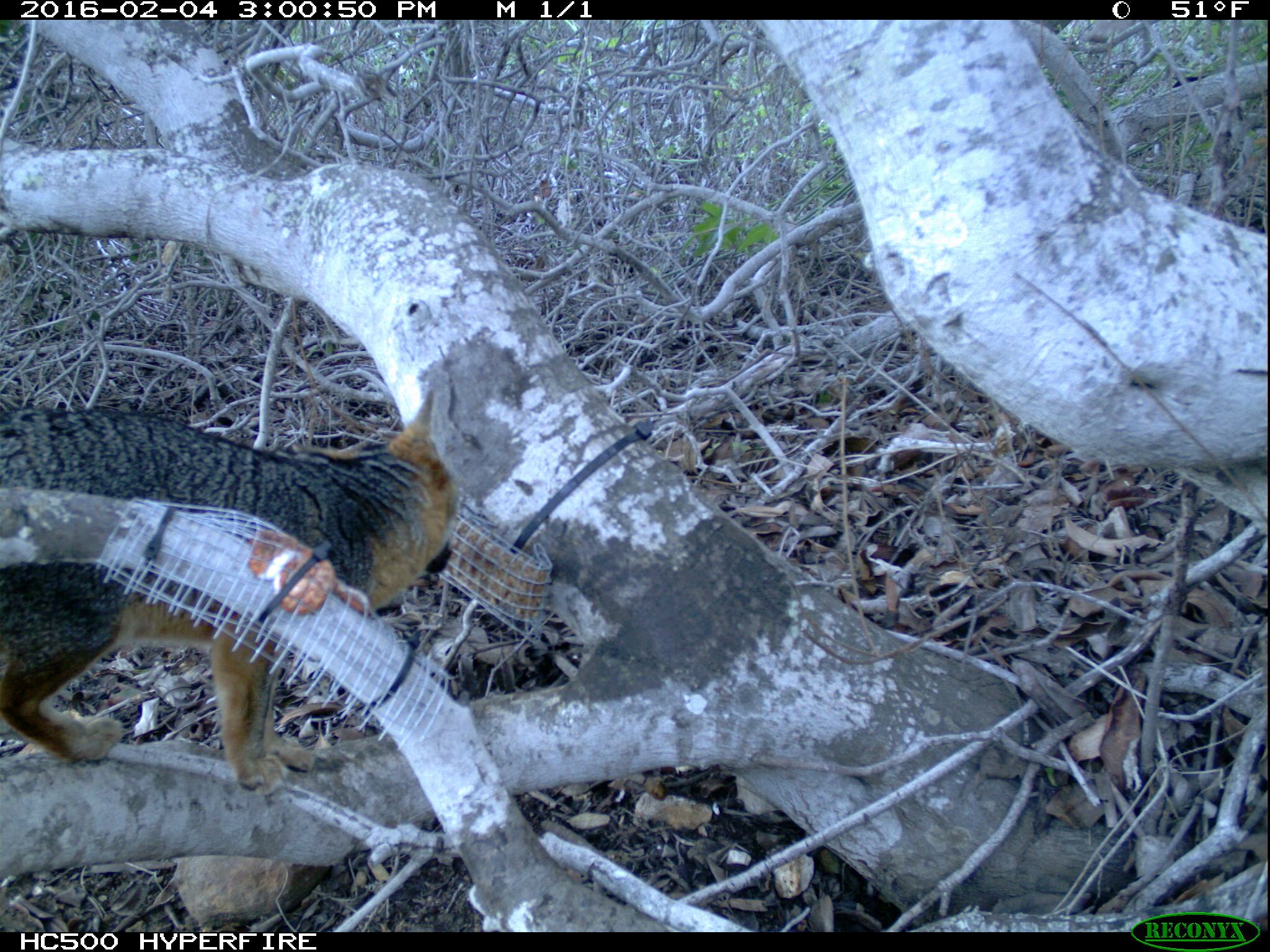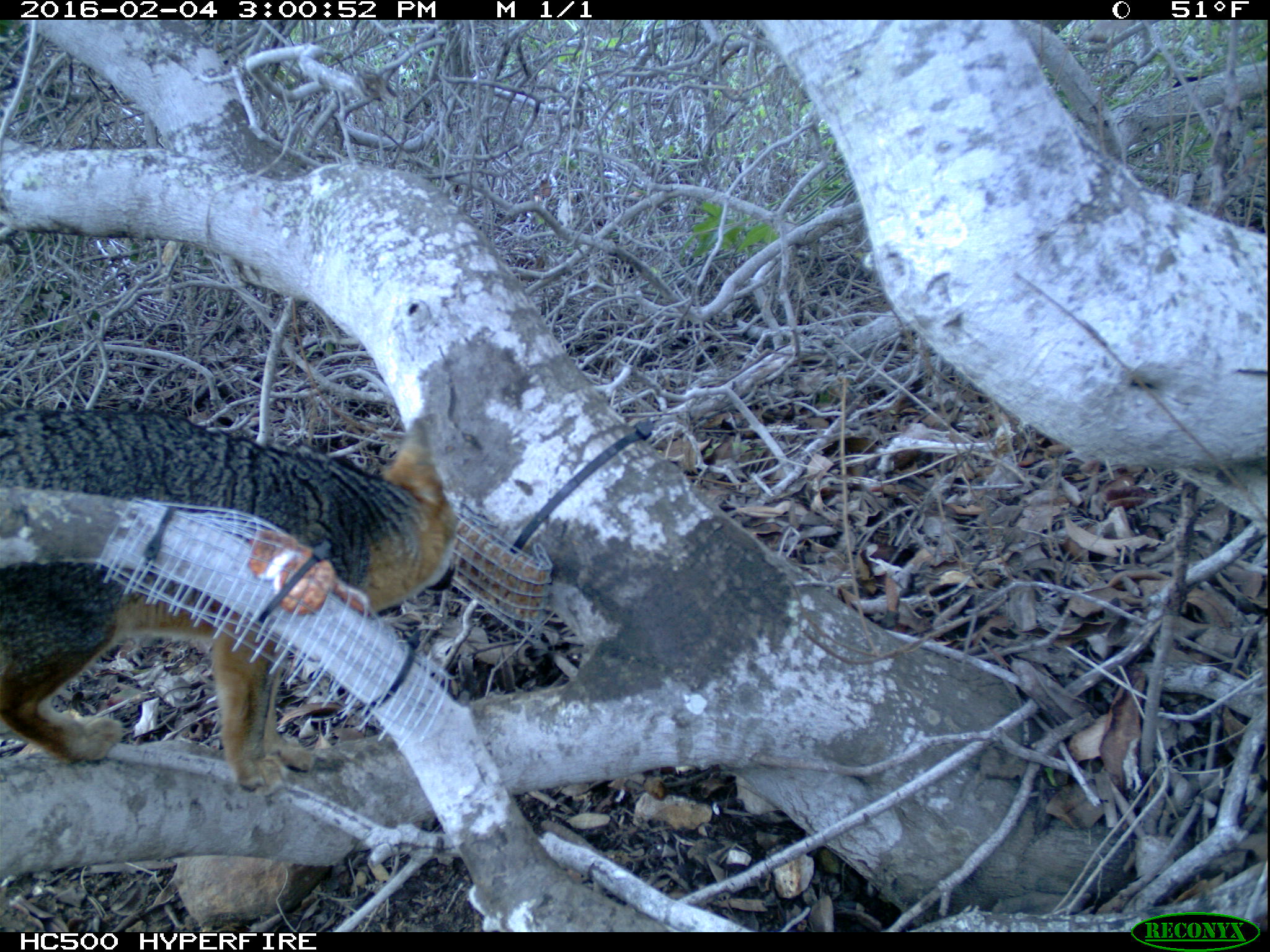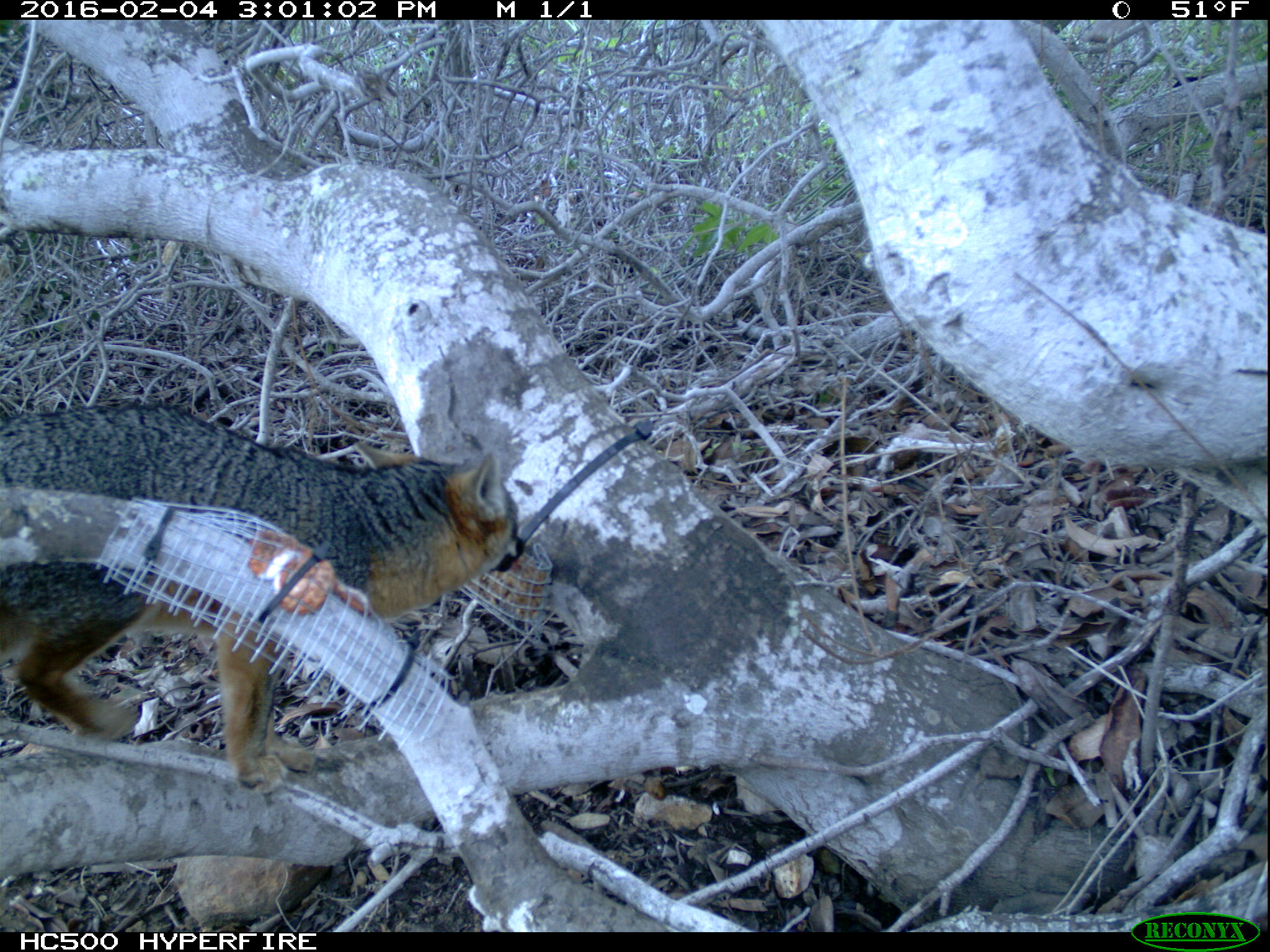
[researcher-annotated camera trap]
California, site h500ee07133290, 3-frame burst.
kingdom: Animalia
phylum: Chordata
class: Mammalia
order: Carnivora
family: Canidae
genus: Urocyon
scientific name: Urocyon littoralis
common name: island fox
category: fox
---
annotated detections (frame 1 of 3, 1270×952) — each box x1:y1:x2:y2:
fox: 0:391:460:793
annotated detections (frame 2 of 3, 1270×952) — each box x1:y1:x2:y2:
fox: 0:416:459:796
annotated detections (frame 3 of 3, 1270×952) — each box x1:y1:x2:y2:
fox: 0:400:522:798